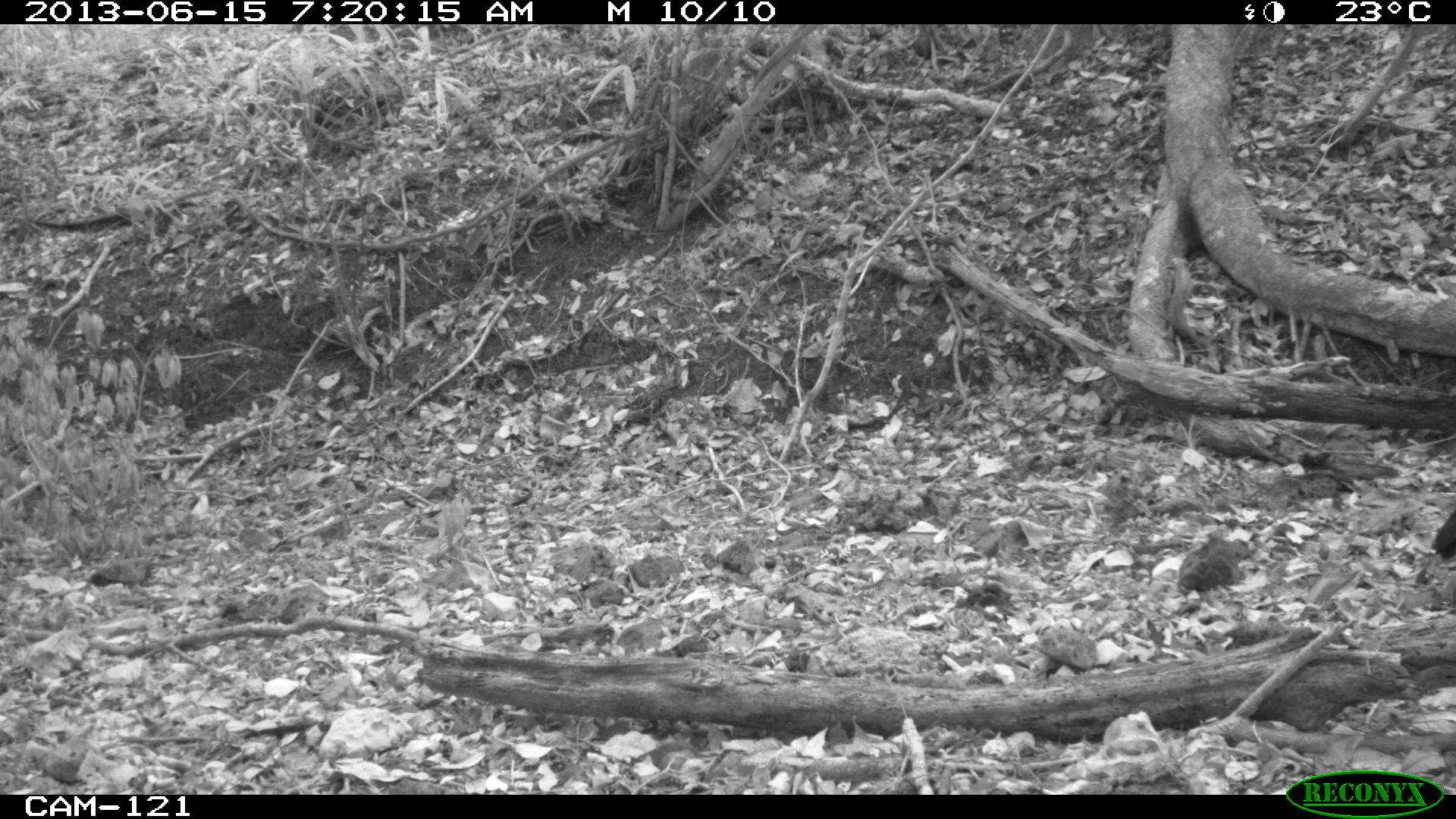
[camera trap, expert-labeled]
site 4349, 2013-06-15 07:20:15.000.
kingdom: Animalia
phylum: Chordata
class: Aves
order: Galliformes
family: Cracidae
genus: Crax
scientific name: Crax rubra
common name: great curassow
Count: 1.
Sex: male.